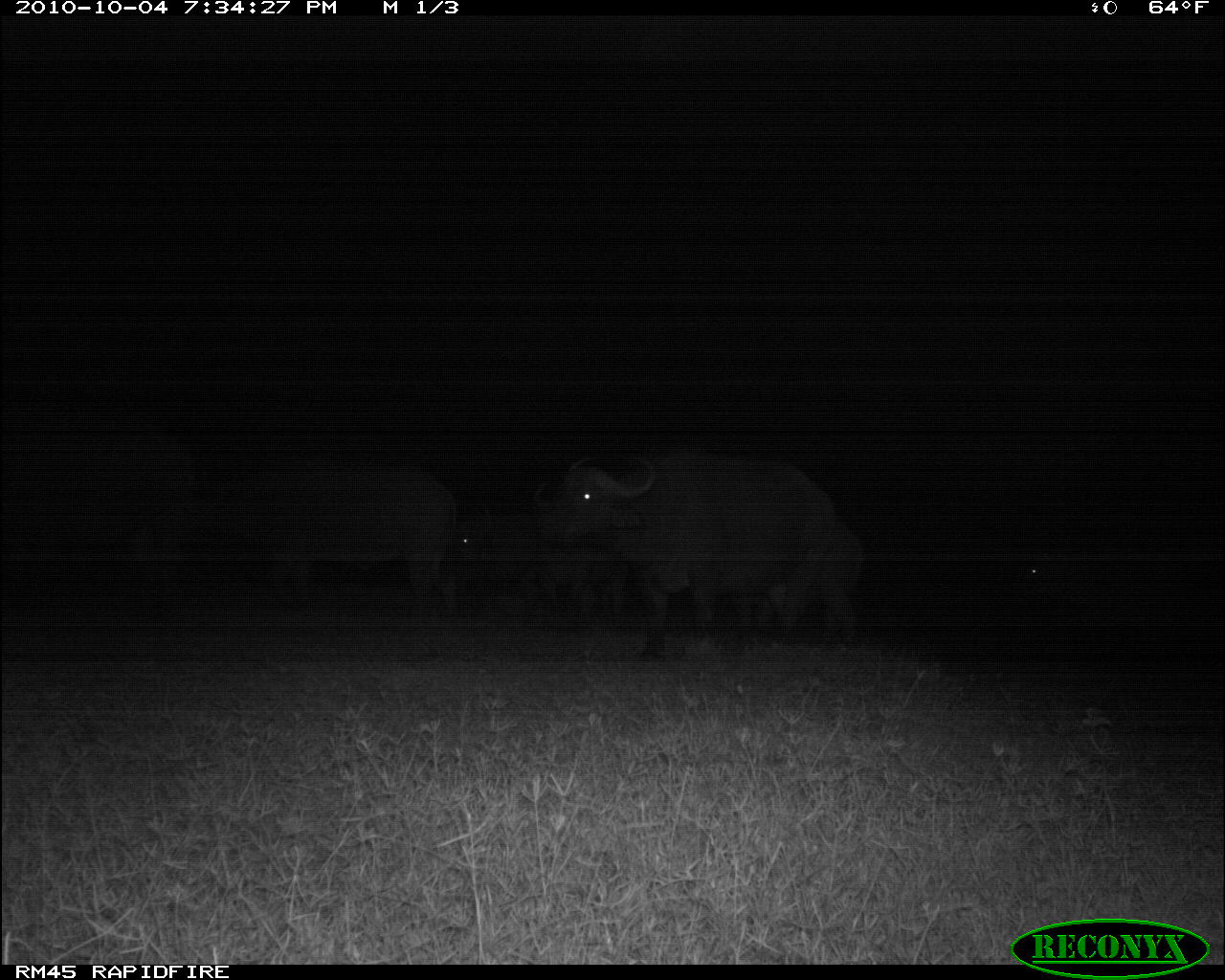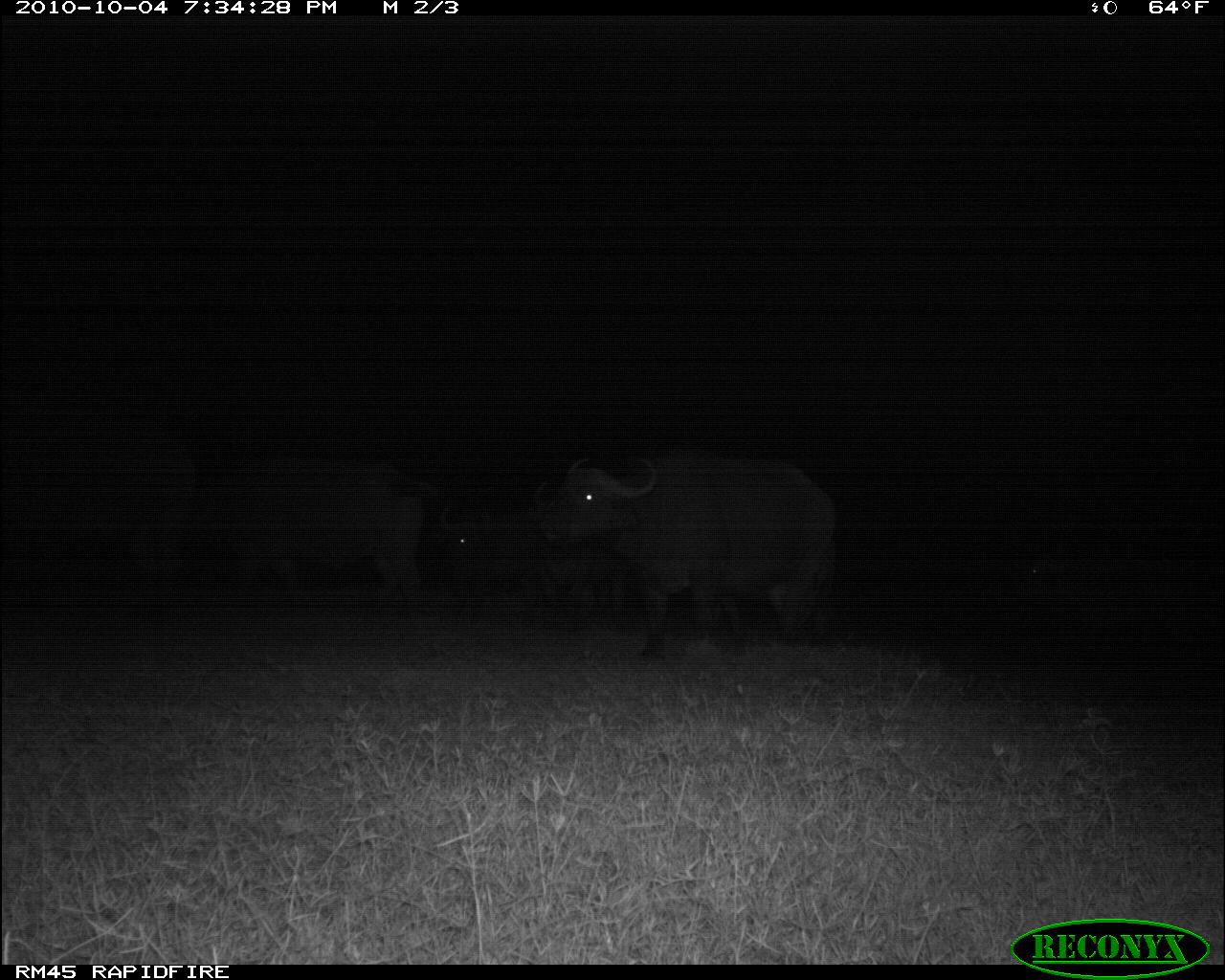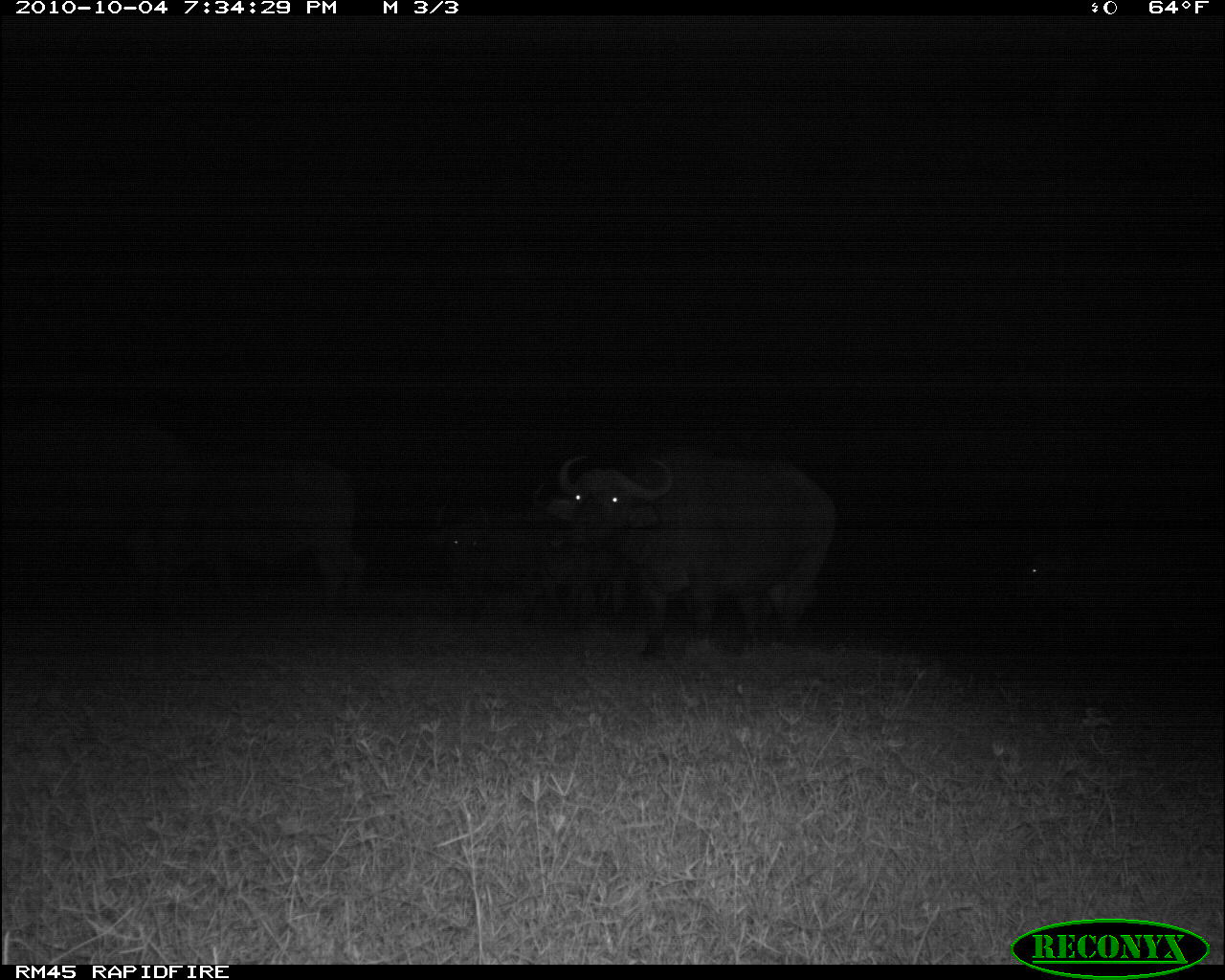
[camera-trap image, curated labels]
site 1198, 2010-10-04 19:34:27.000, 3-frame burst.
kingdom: Animalia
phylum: Chordata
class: Mammalia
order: Artiodactyla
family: Bovidae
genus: Syncerus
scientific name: Syncerus caffer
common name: african buffalo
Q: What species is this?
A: Syncerus caffer (african buffalo).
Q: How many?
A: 6.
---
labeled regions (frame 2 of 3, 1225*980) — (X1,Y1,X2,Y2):
syncerus caffer: (528,442,842,657); (202,454,426,613); (430,492,590,625)